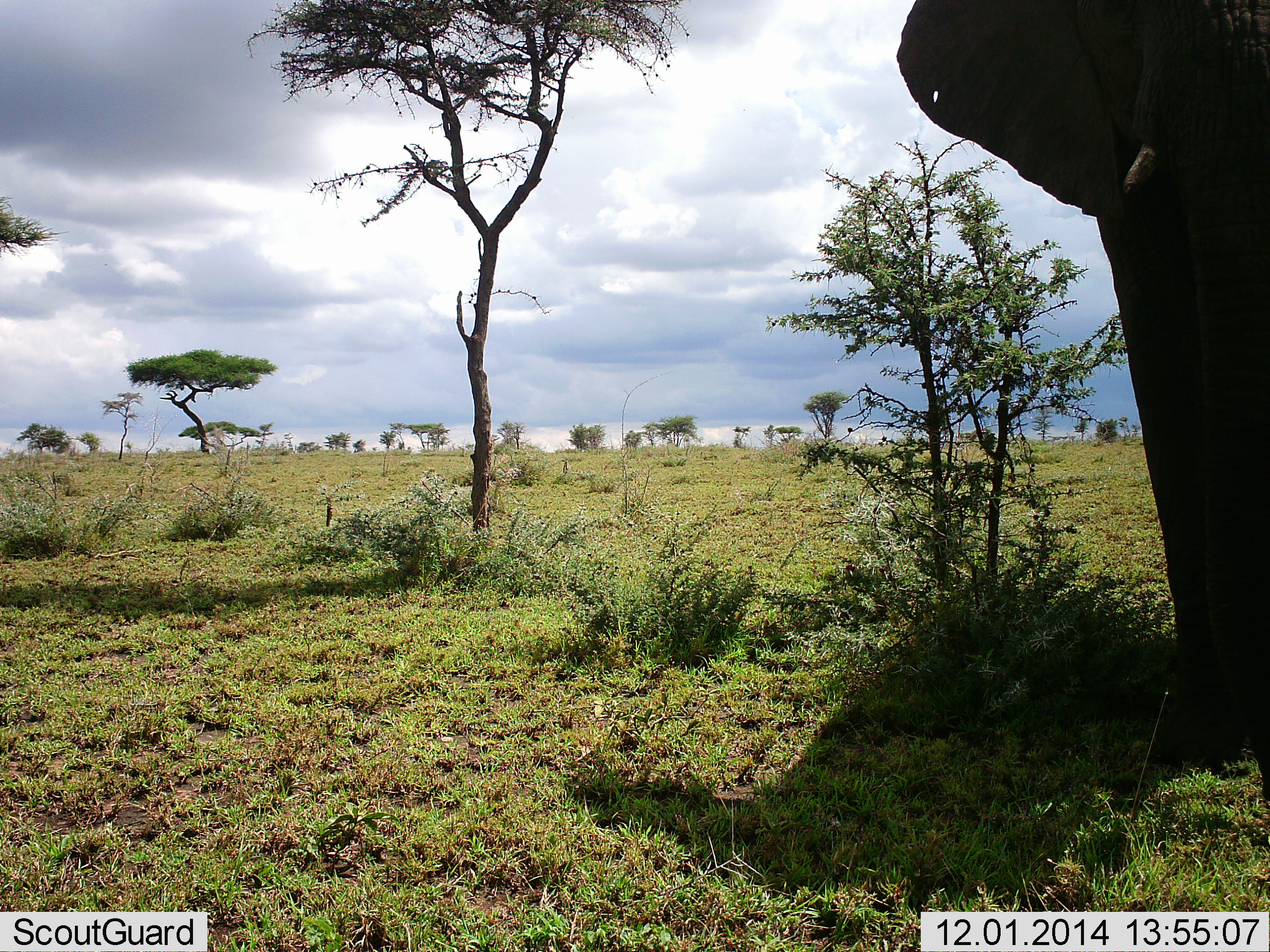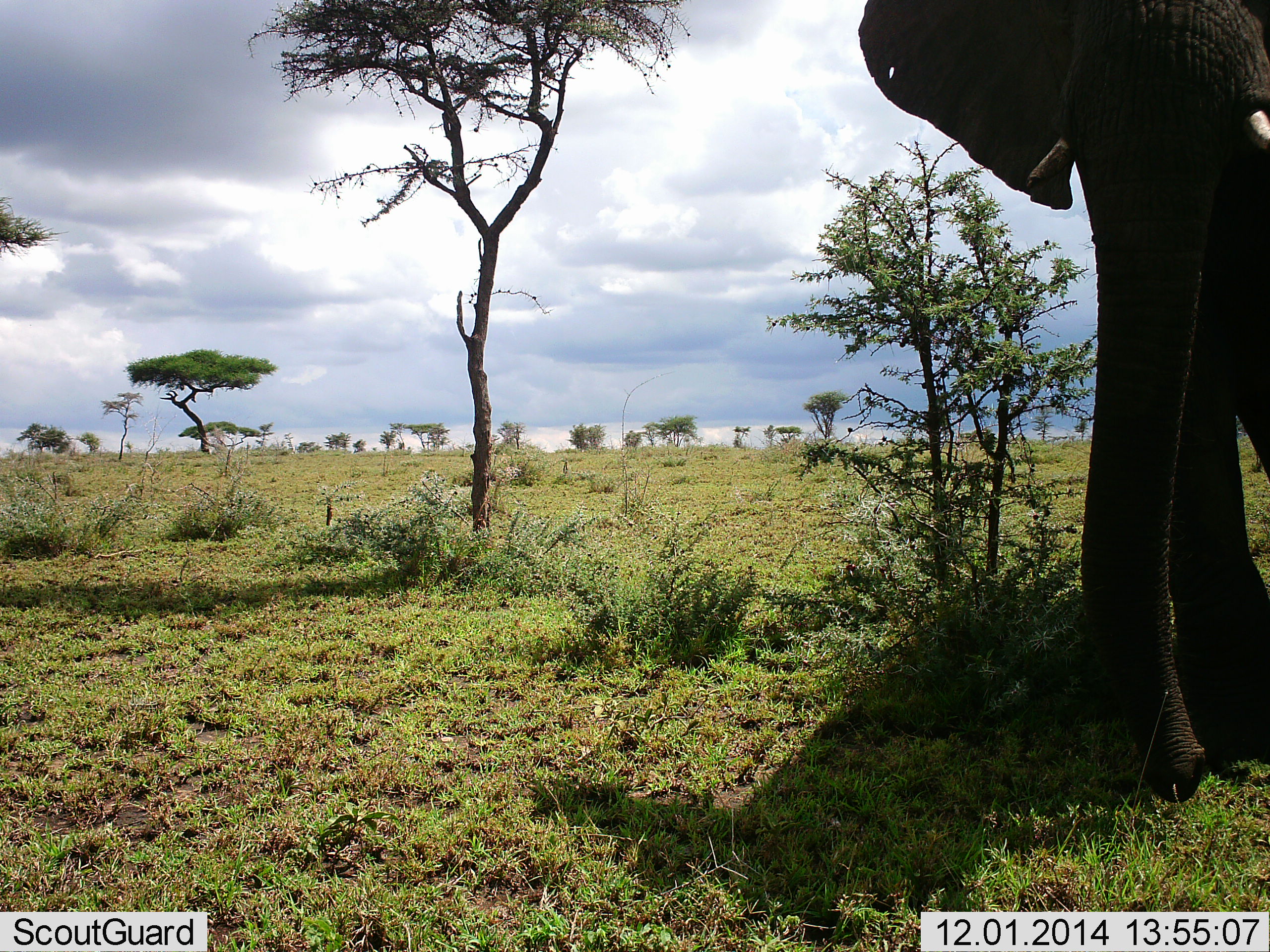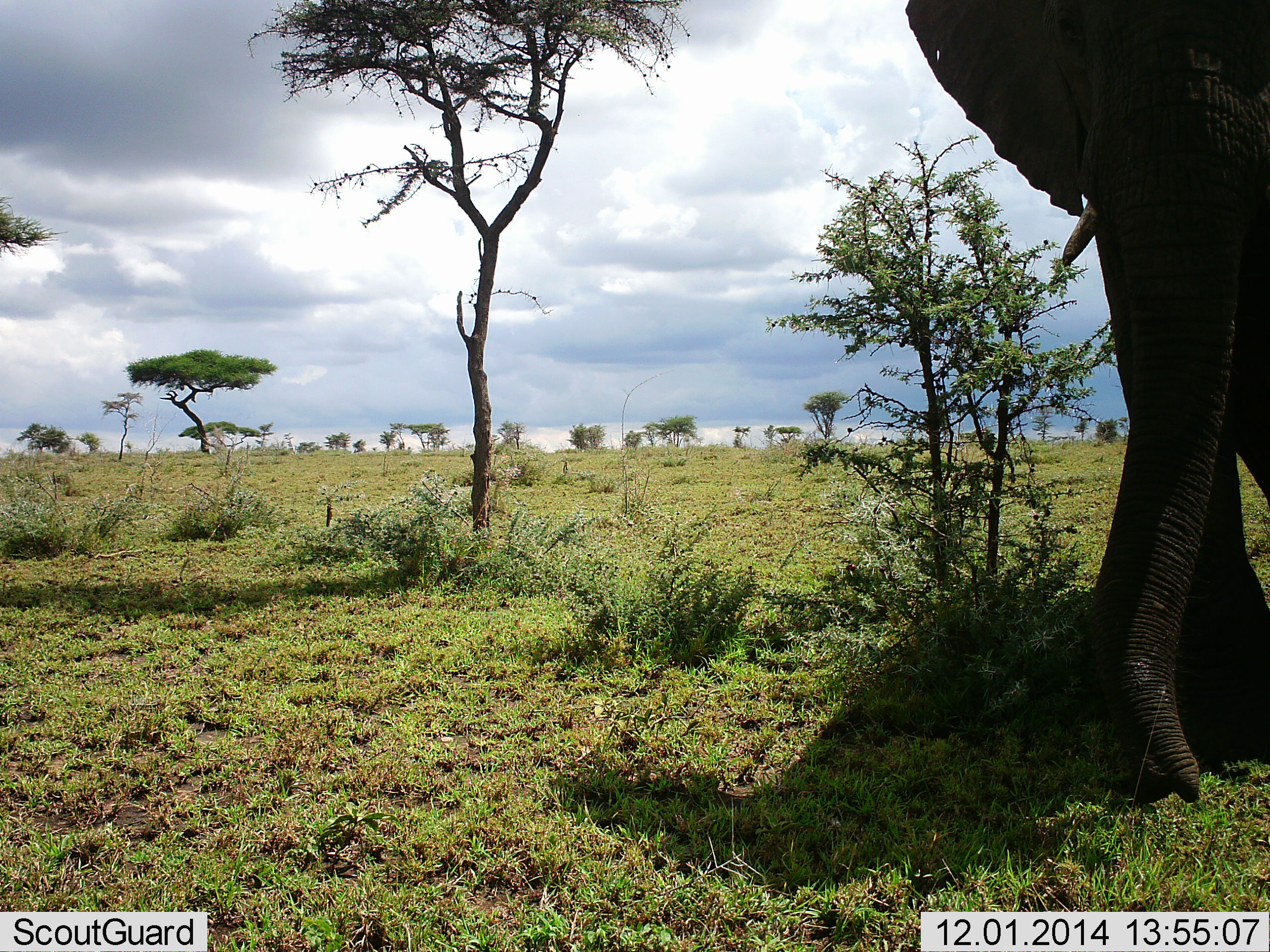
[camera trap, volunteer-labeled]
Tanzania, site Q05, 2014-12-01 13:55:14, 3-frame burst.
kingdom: Animalia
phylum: Chordata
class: Mammalia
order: Proboscidea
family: Elephantidae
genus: Loxodonta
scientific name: Loxodonta africana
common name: african bush elephant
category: elephant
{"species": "elephant (african bush elephant) (Loxodonta africana)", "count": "1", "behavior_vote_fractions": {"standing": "80%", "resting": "0%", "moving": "10%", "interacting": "0%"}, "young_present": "0%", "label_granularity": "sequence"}